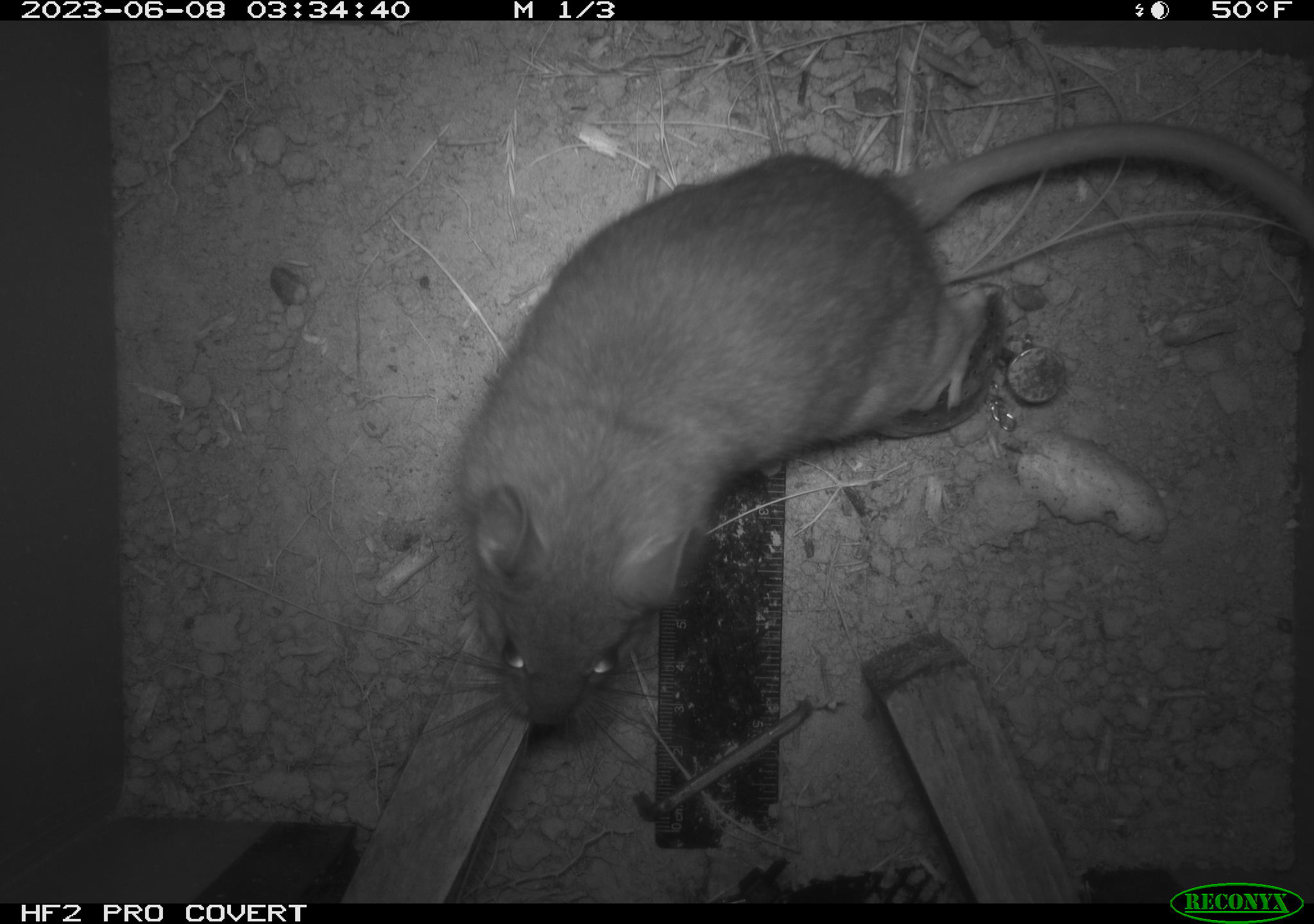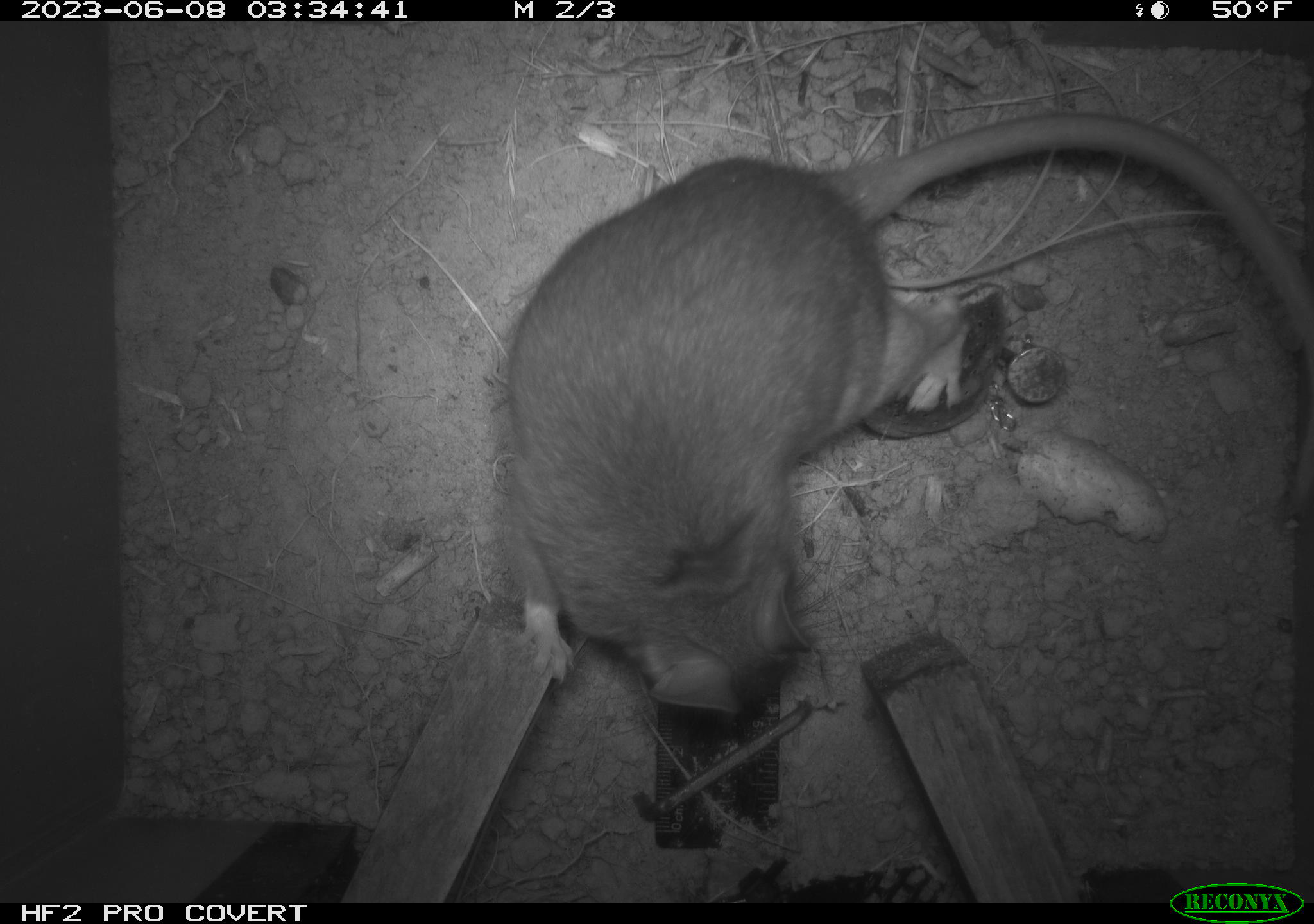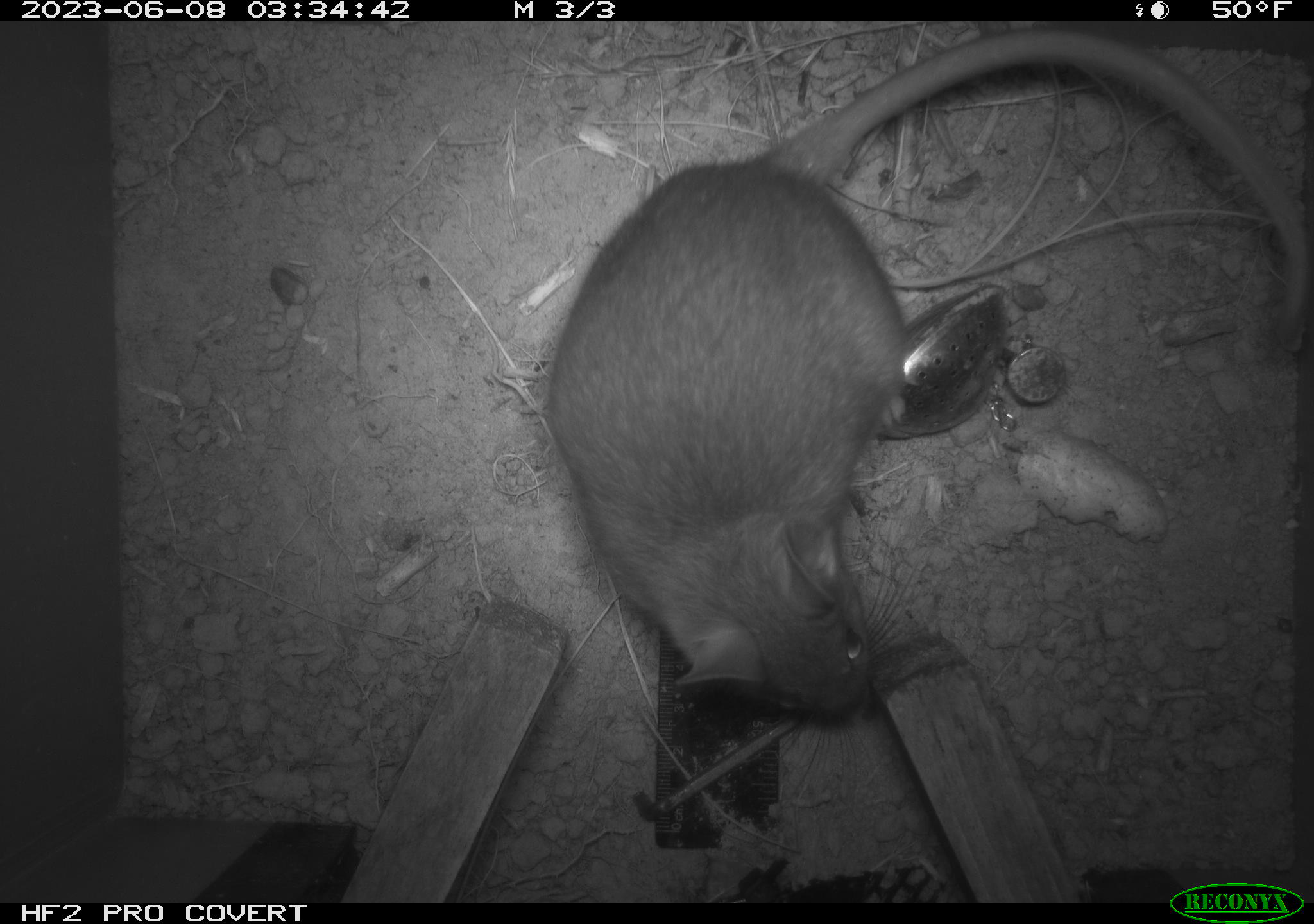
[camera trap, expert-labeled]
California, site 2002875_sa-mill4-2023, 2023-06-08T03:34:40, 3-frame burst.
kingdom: Animalia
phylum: Chordata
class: Mammalia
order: Rodentia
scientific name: Rodentia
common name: mouse species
Mouse species (Rodentia).